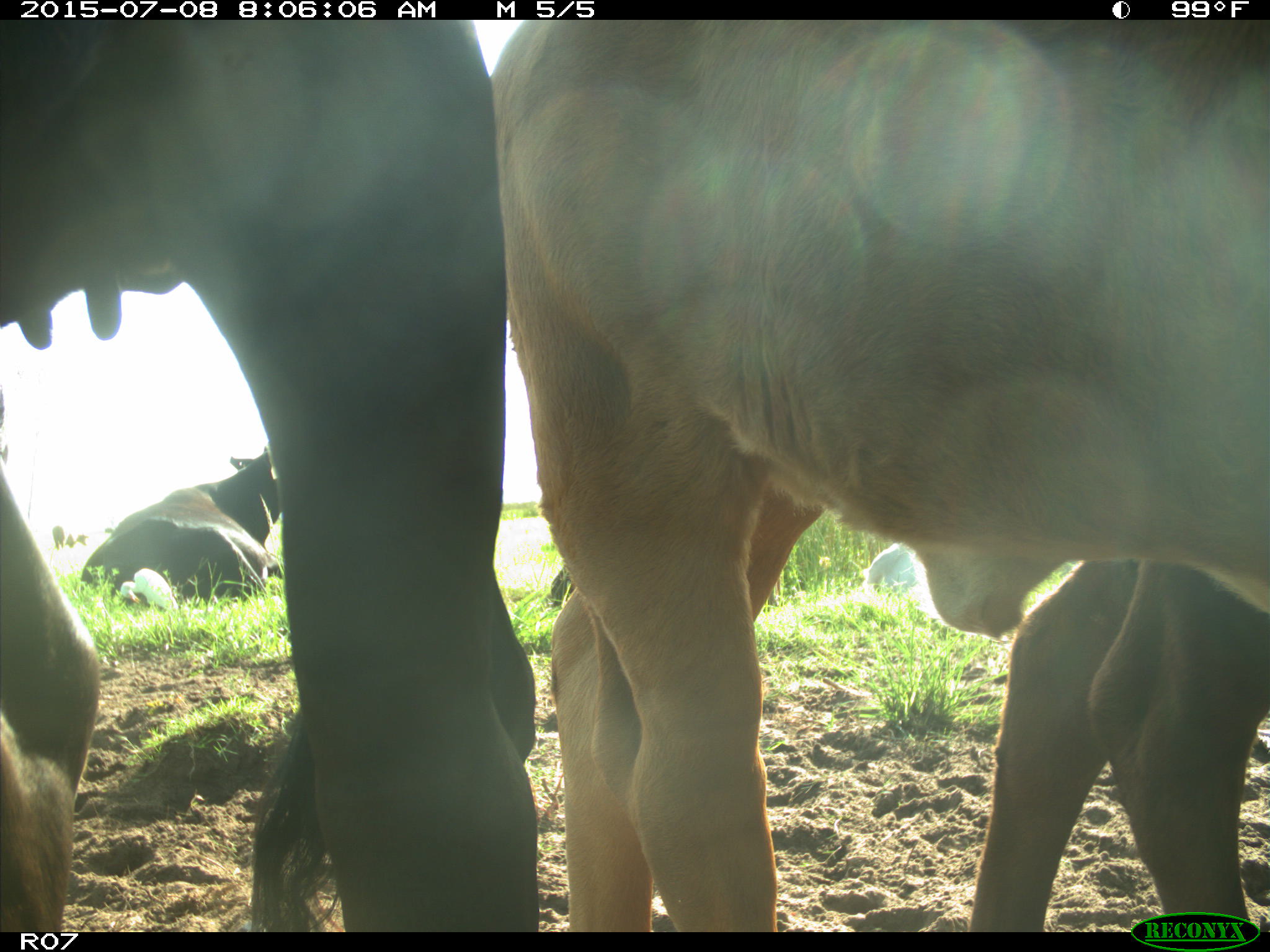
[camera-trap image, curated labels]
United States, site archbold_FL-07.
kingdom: Animalia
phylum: Chordata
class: Mammalia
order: Artiodactyla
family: Bovidae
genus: Bos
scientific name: Bos taurus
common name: domestic cow